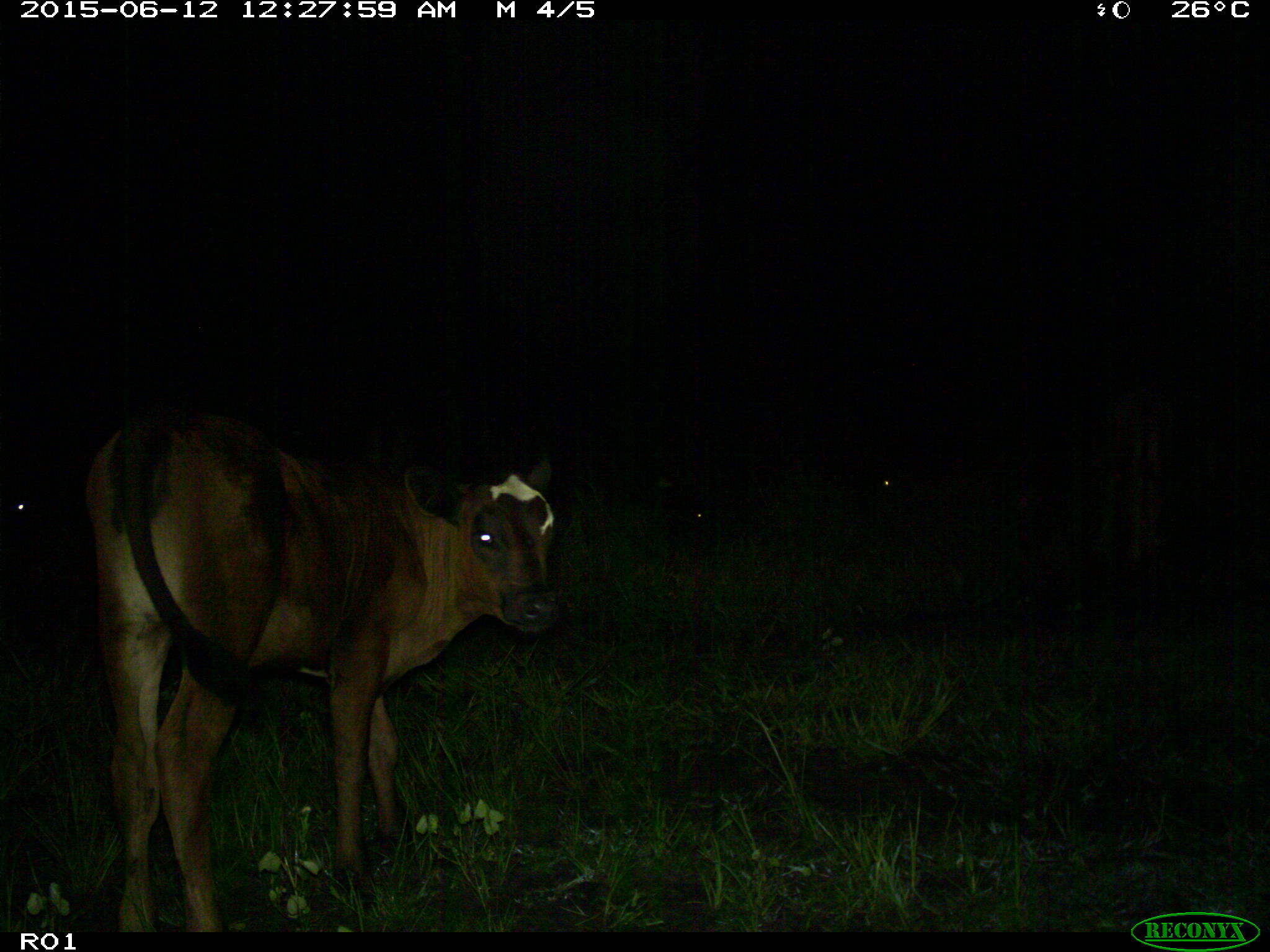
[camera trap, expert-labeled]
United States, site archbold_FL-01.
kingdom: Animalia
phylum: Chordata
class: Mammalia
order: Artiodactyla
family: Bovidae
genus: Bos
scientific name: Bos taurus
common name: domestic cow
Bos taurus (domestic cow).